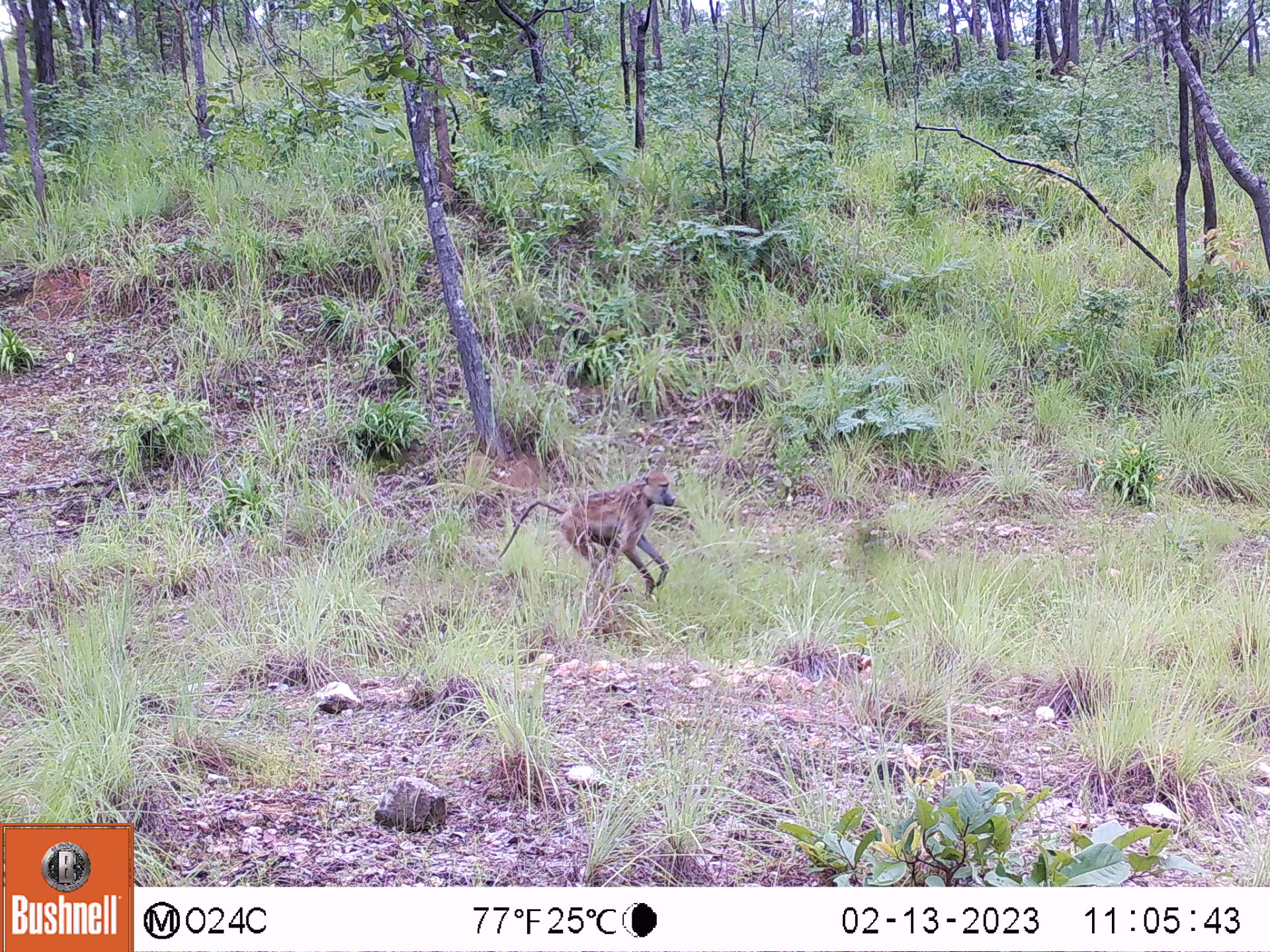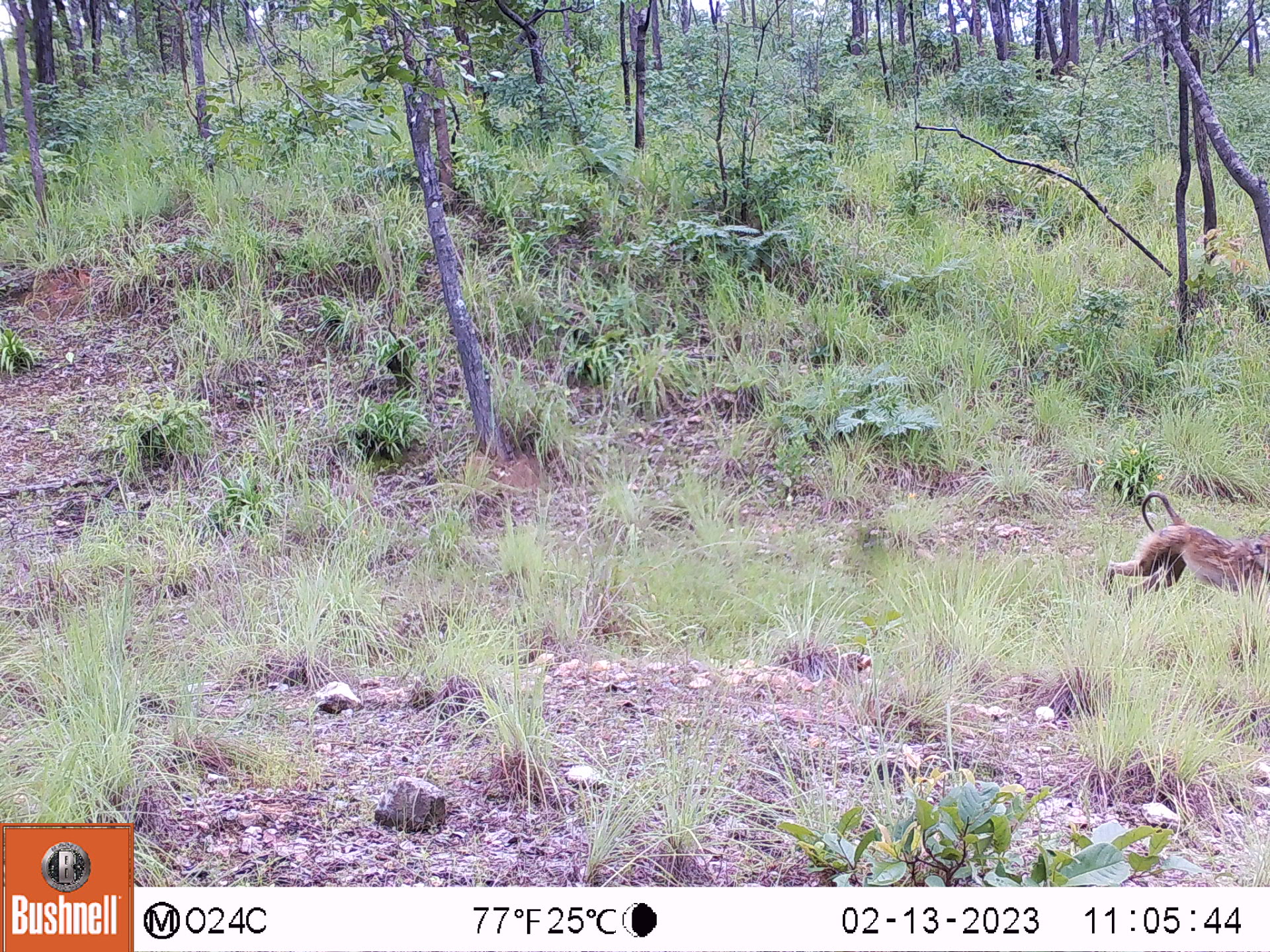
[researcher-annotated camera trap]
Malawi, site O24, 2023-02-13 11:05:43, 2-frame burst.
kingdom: Animalia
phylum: Chordata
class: Mammalia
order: Primates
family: Cercopithecidae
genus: Papio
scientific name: Papio cynocephalus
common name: yellow baboon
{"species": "yellow baboon (Papio cynocephalus)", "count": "1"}